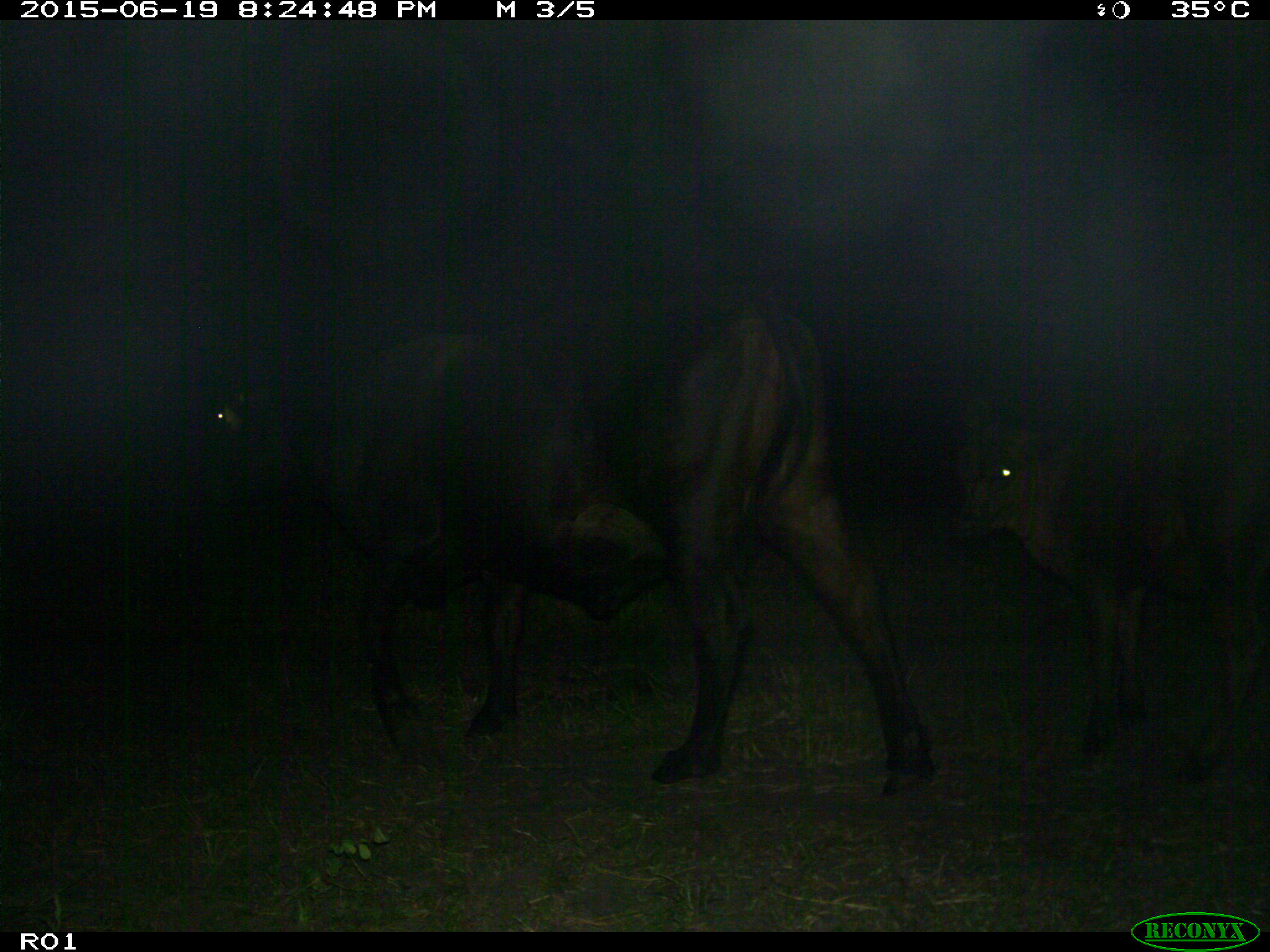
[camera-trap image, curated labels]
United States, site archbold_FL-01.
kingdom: Animalia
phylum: Chordata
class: Mammalia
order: Artiodactyla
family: Bovidae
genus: Bos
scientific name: Bos taurus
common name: domestic cow